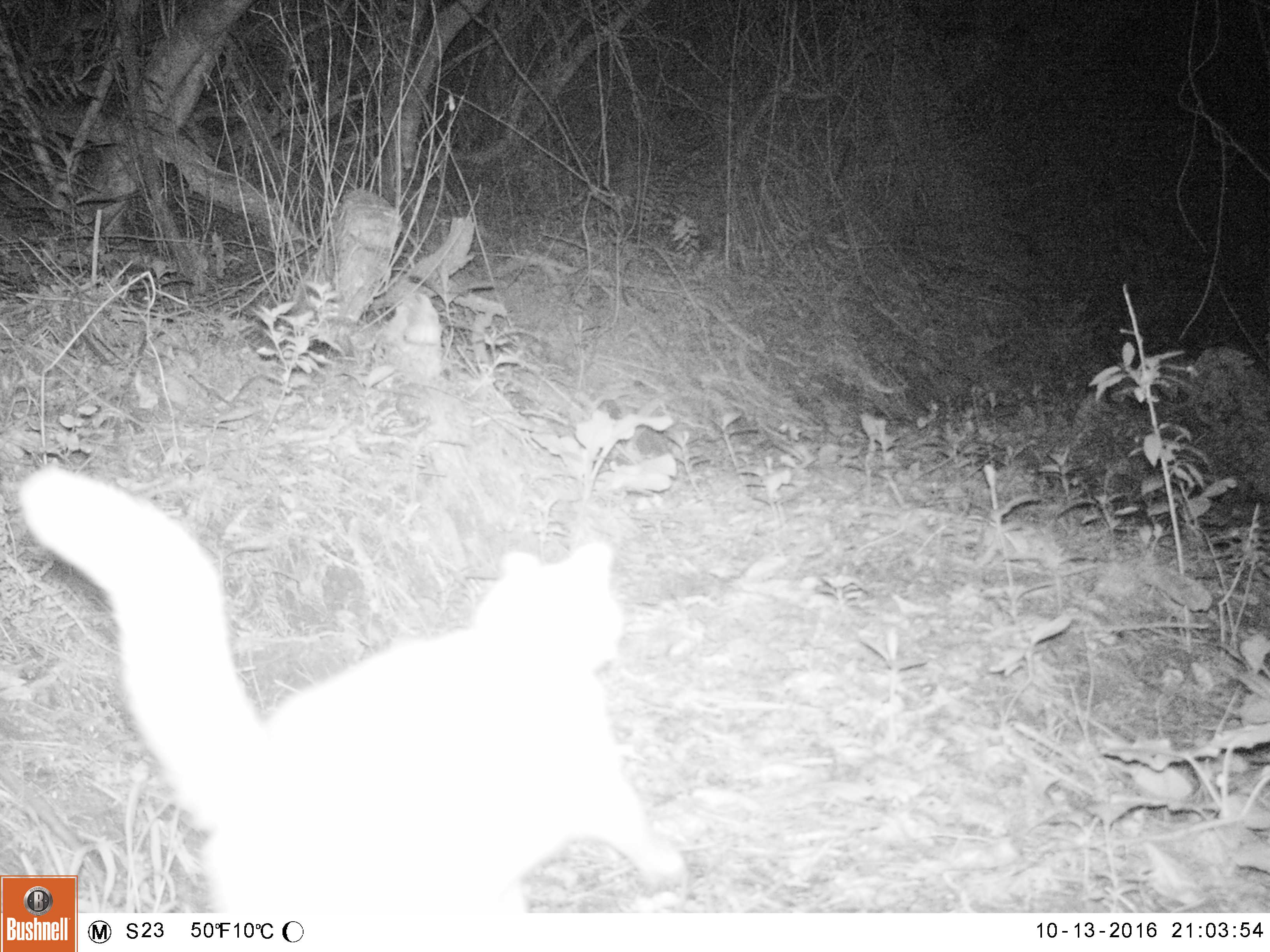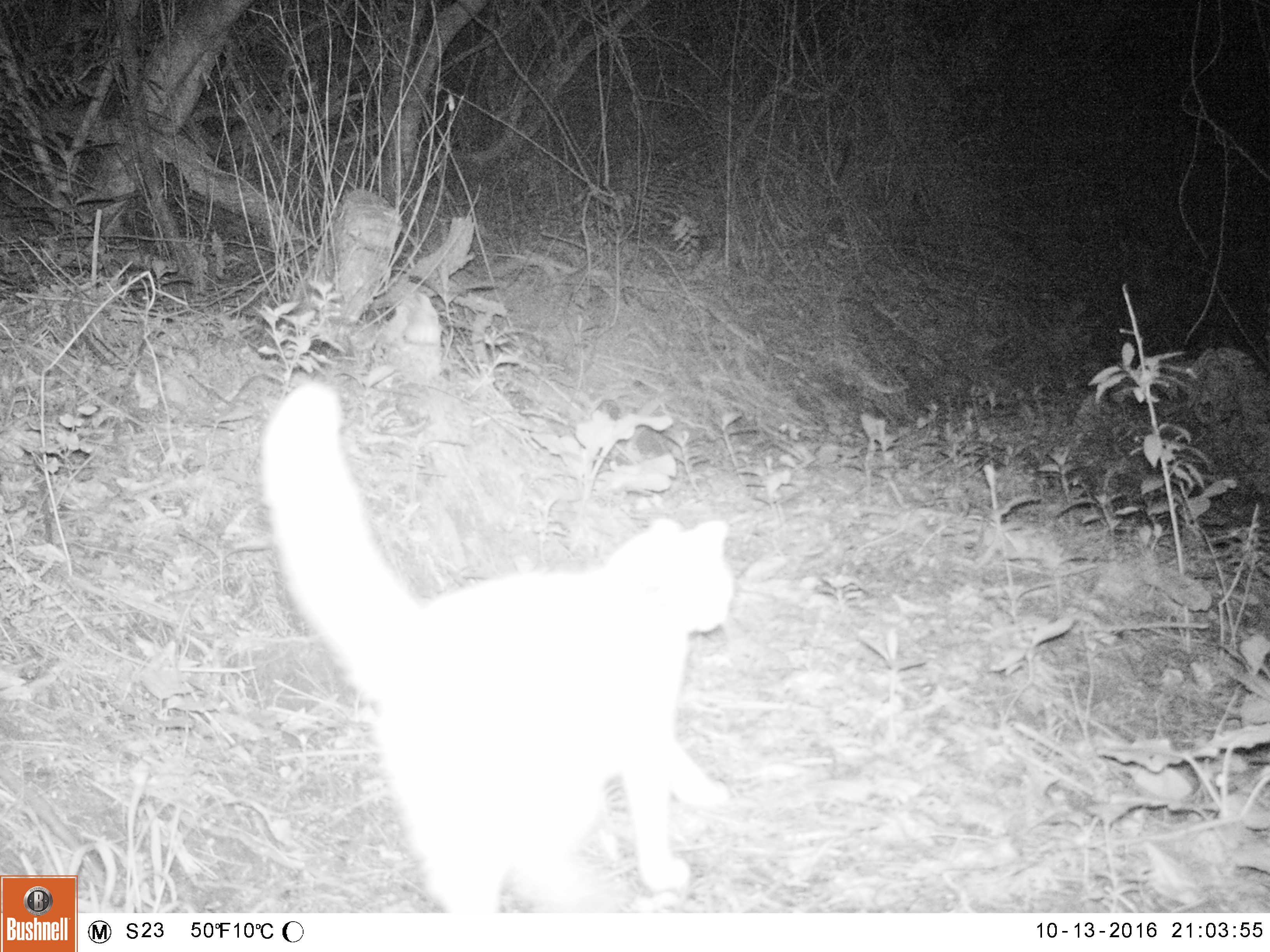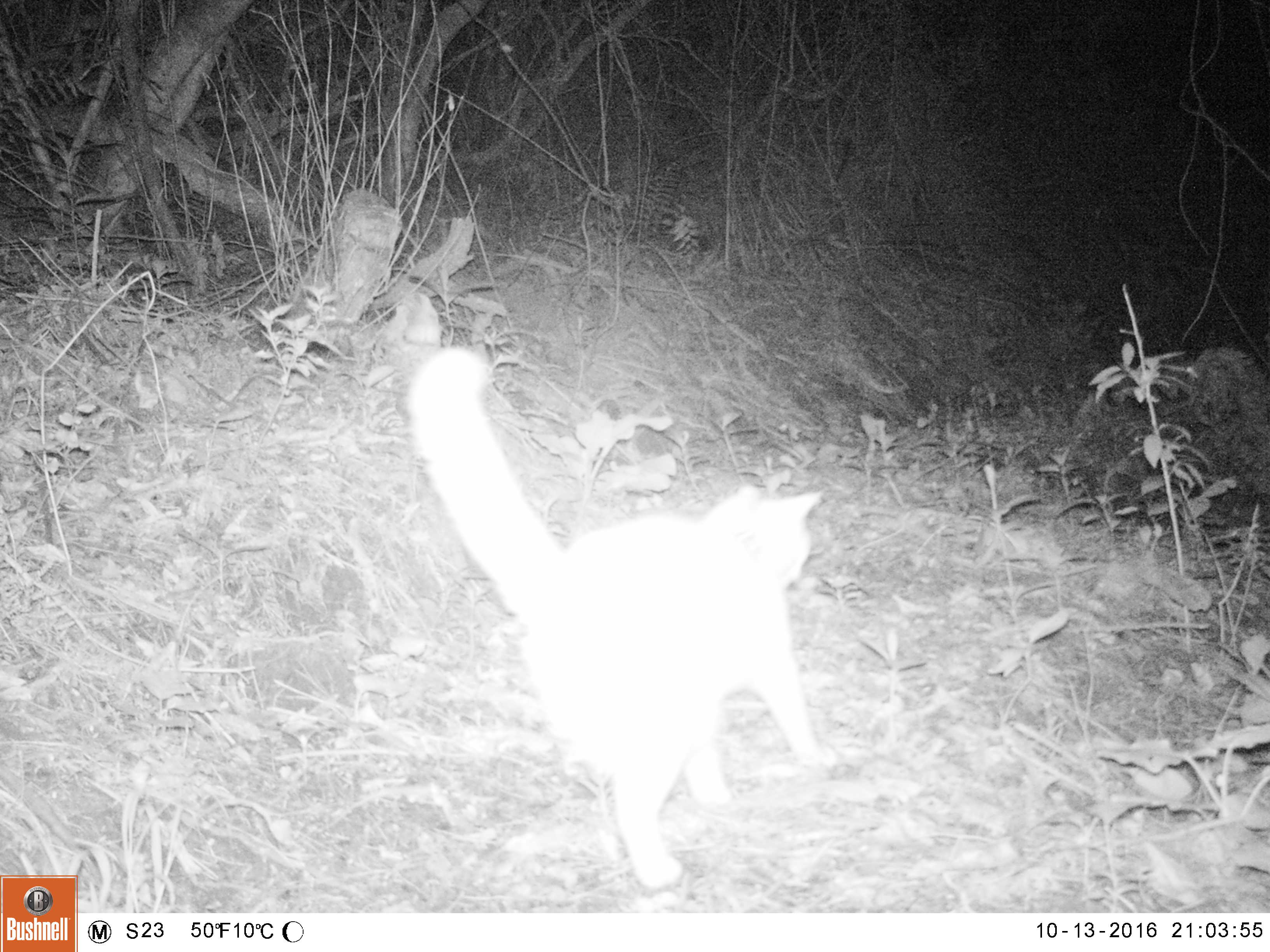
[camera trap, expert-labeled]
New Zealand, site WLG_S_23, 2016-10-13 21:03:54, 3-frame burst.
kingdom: Animalia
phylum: Chordata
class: Mammalia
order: Carnivora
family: Felidae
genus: Felis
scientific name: Felis catus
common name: domestic cat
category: cat